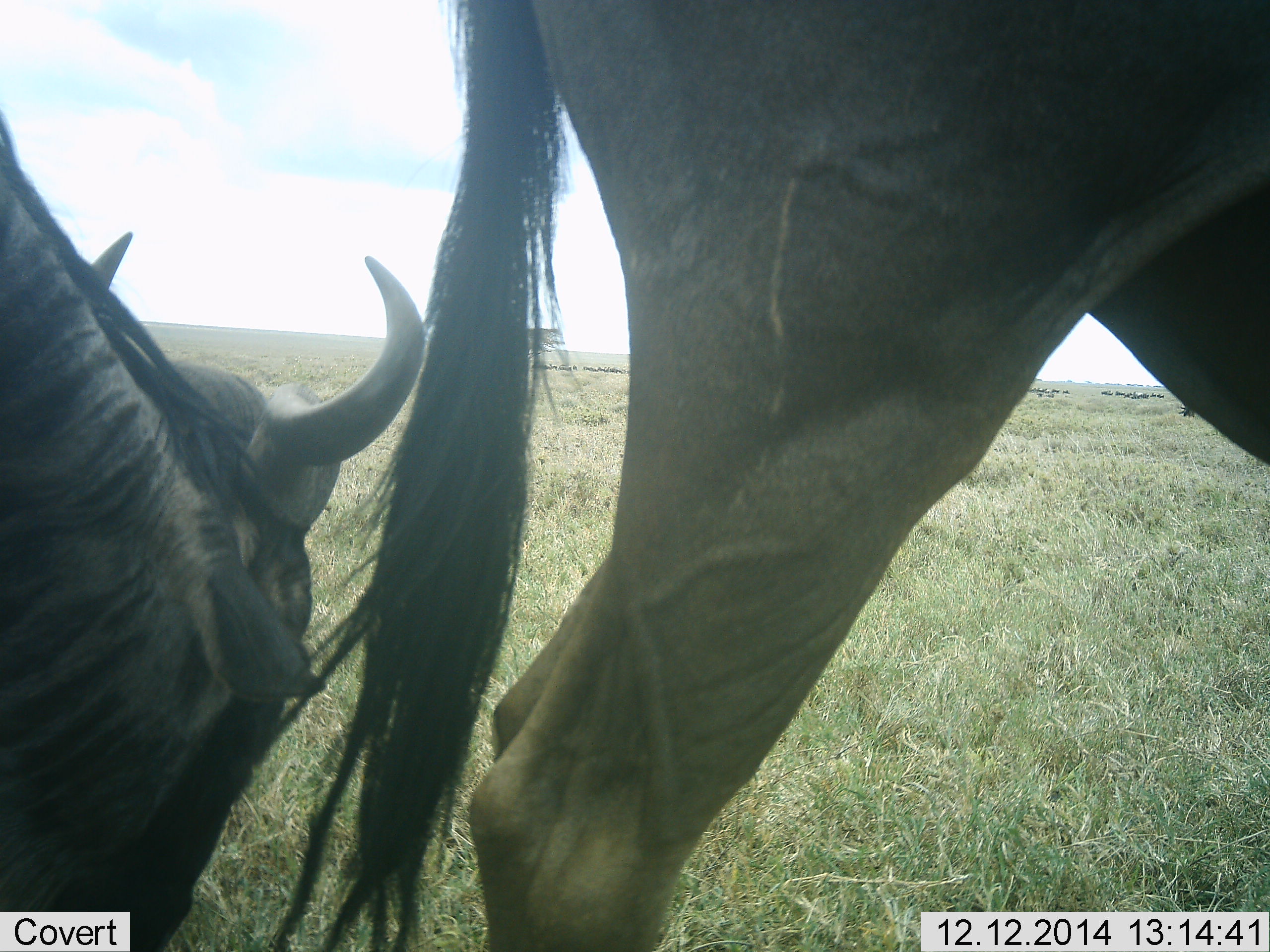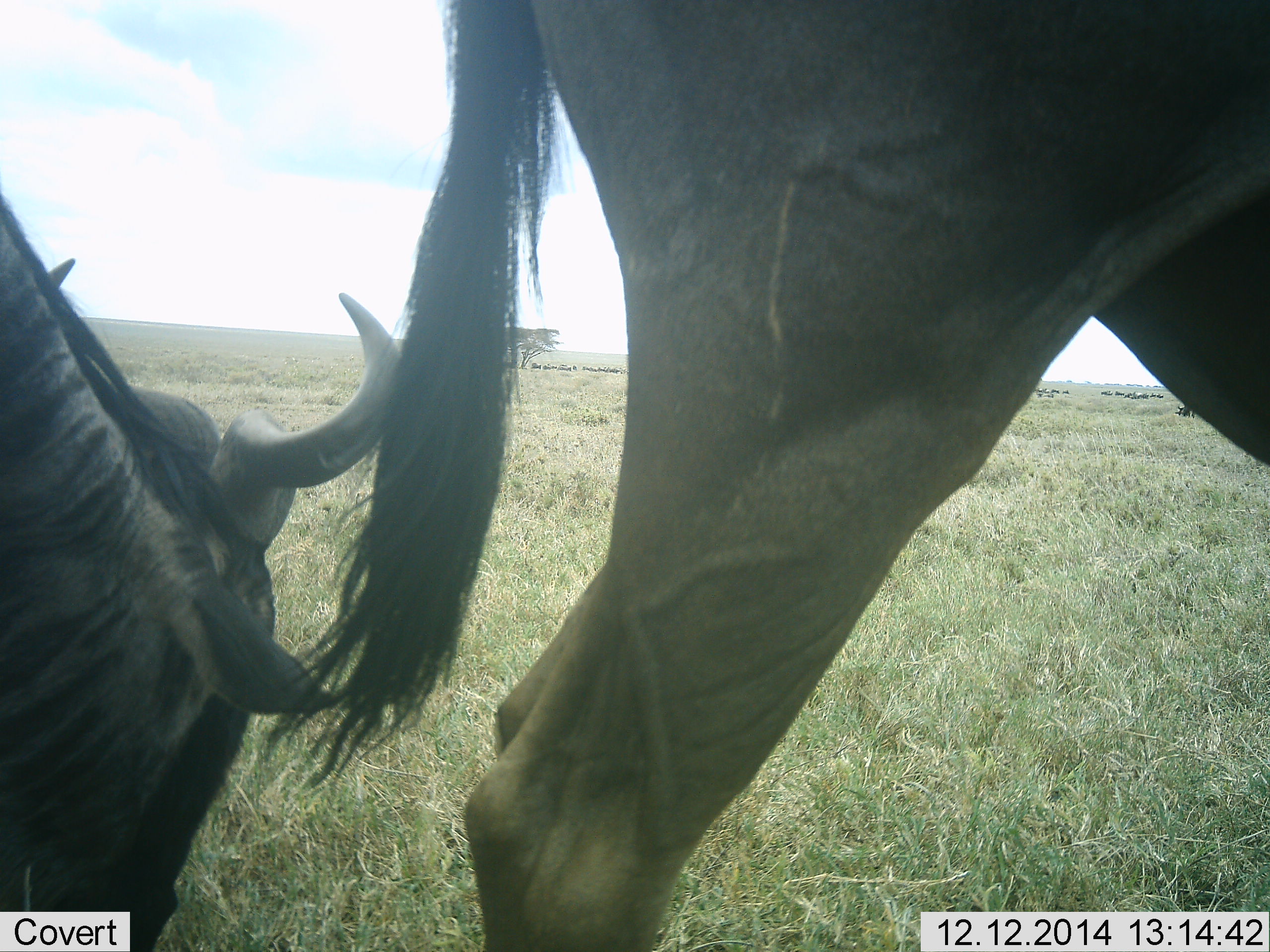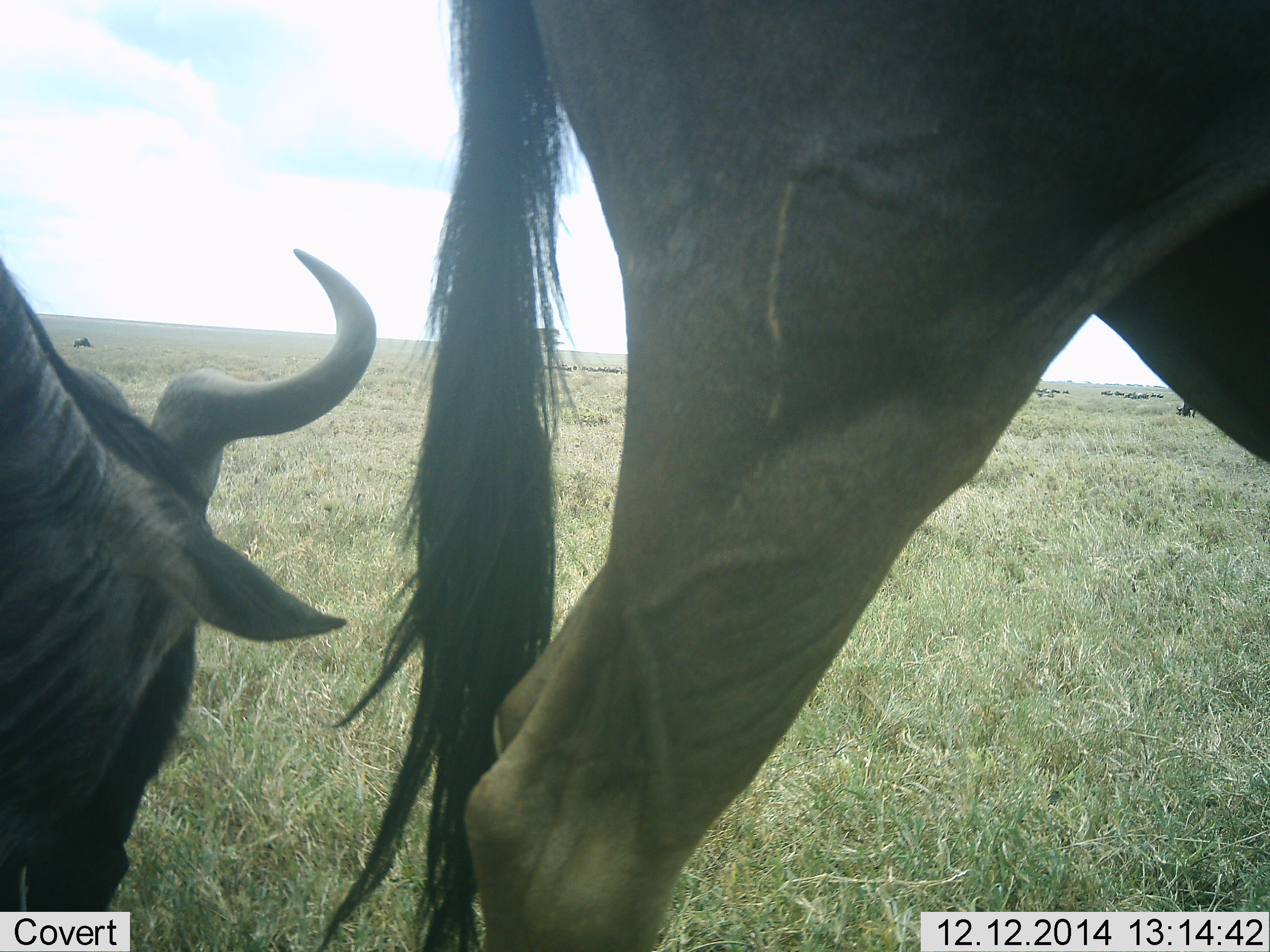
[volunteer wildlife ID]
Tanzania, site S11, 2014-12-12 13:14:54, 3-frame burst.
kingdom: Animalia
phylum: Chordata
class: Mammalia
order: Artiodactyla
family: Bovidae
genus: Connochaetes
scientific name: Connochaetes taurinus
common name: blue wildebeest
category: wildebeest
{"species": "wildebeest (blue wildebeest) (Connochaetes taurinus)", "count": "2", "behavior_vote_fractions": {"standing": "60%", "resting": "10%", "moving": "0%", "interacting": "0%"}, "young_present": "0%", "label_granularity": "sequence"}